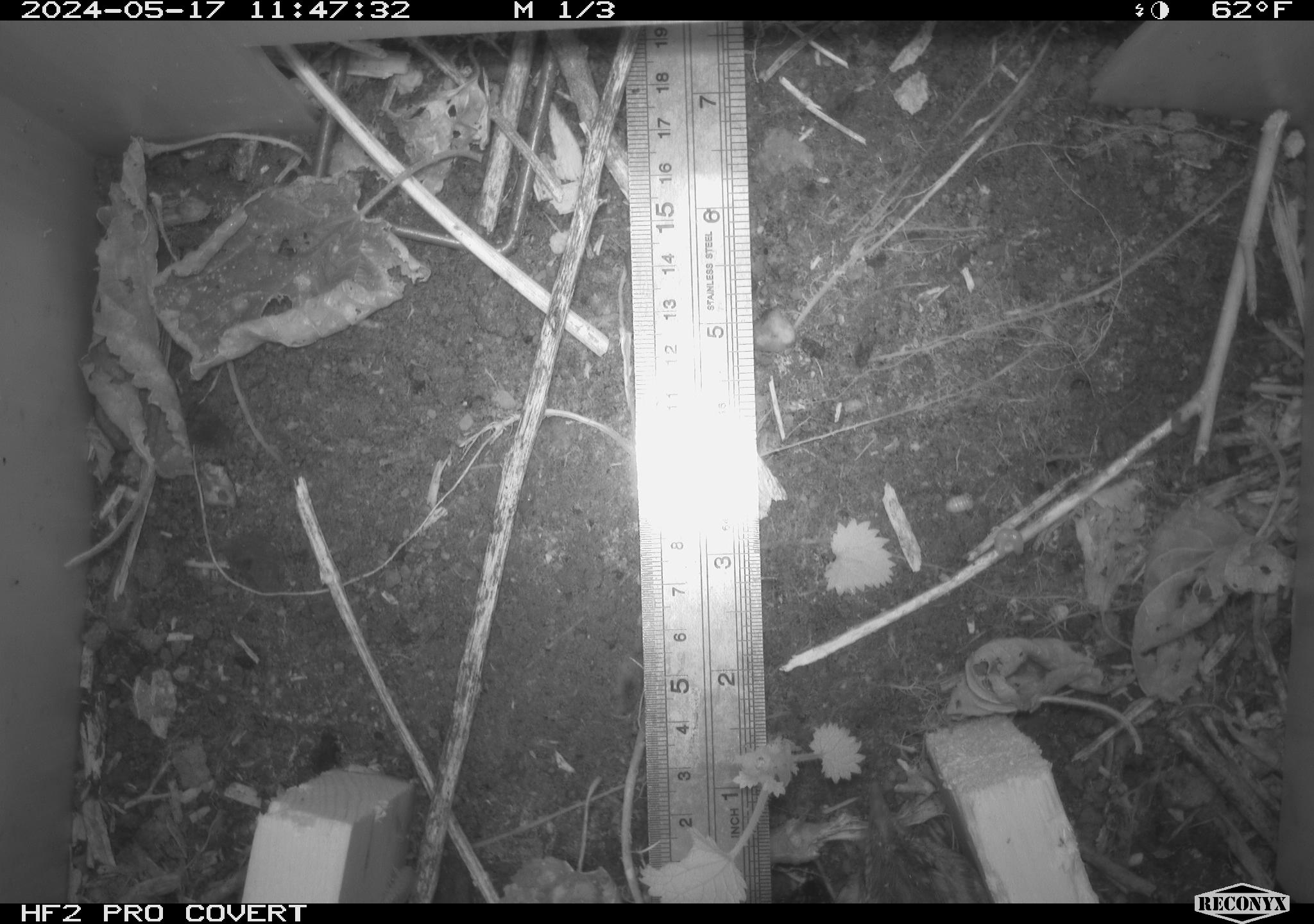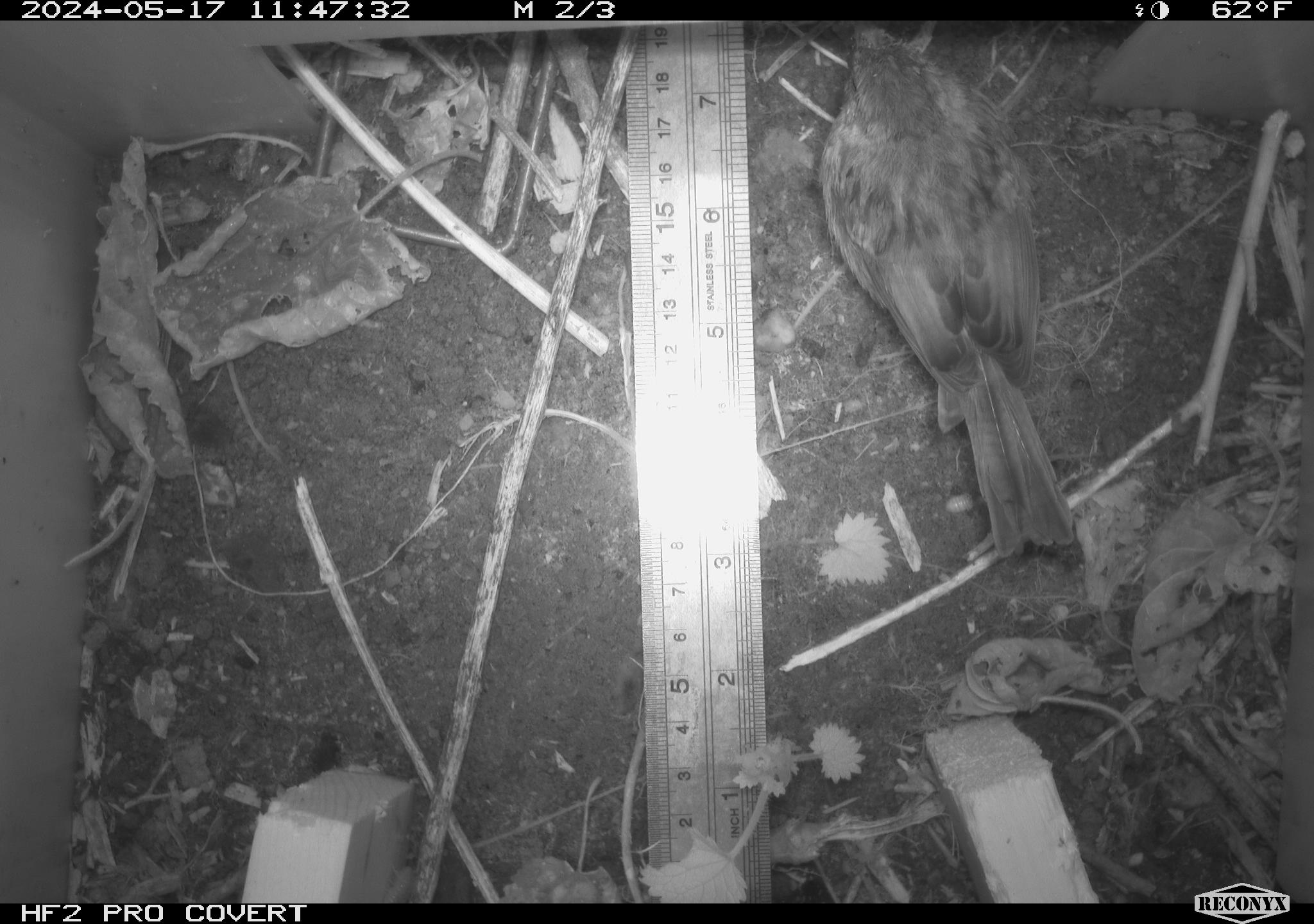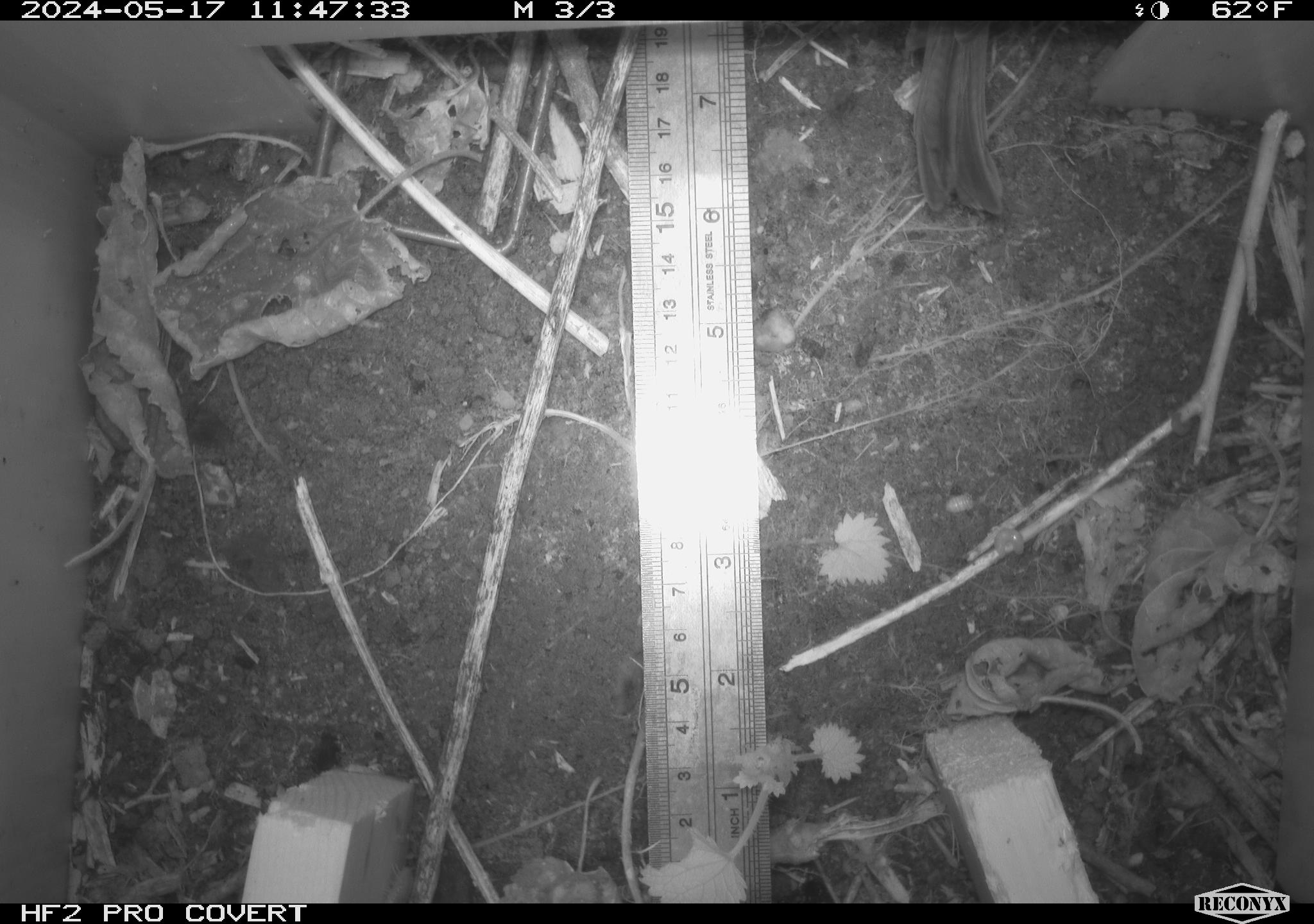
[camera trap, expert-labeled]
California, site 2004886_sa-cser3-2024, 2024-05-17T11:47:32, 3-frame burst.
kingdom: Animalia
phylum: Chordata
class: Aves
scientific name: Aves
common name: bird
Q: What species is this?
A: Bird (Aves).